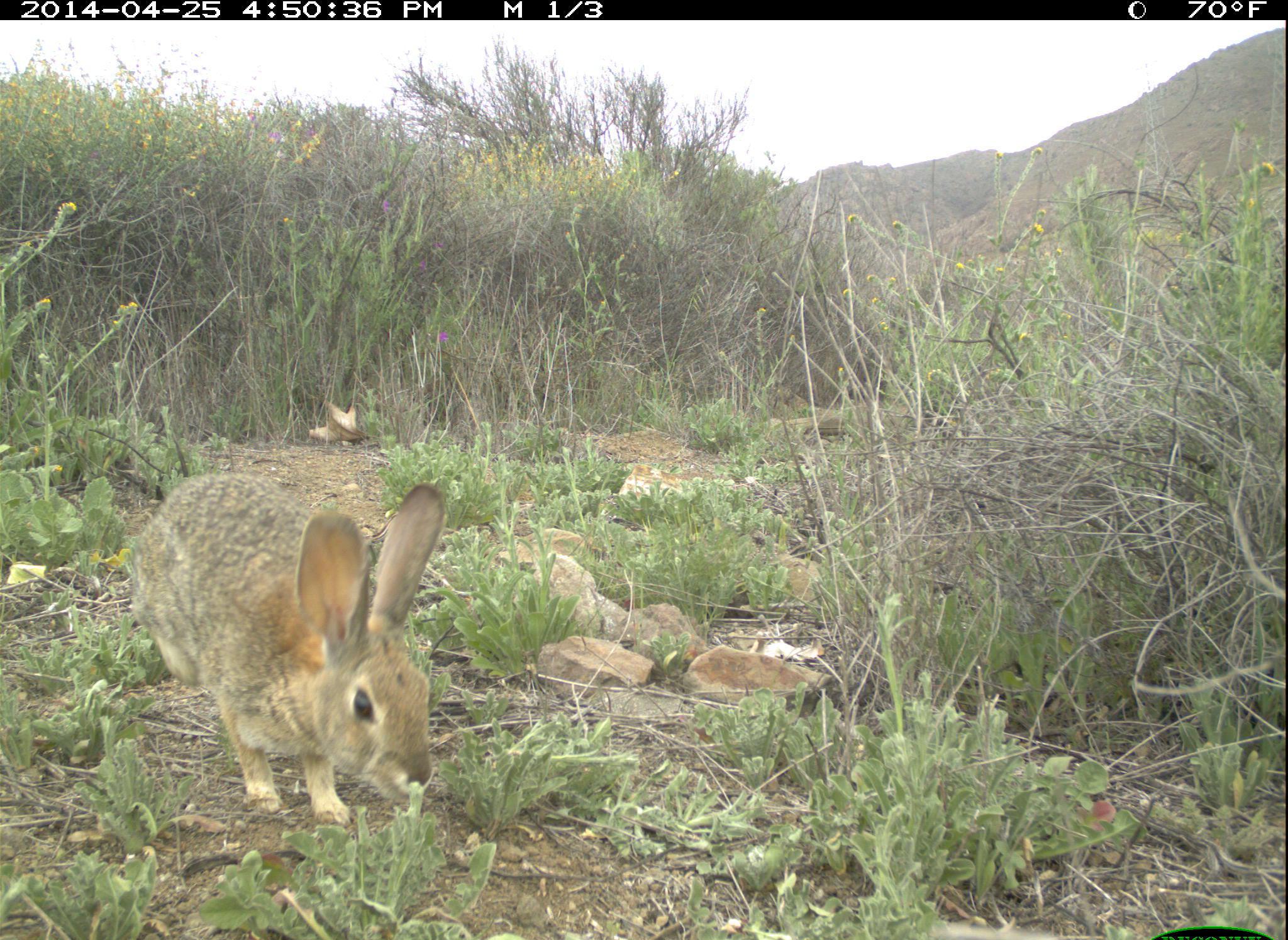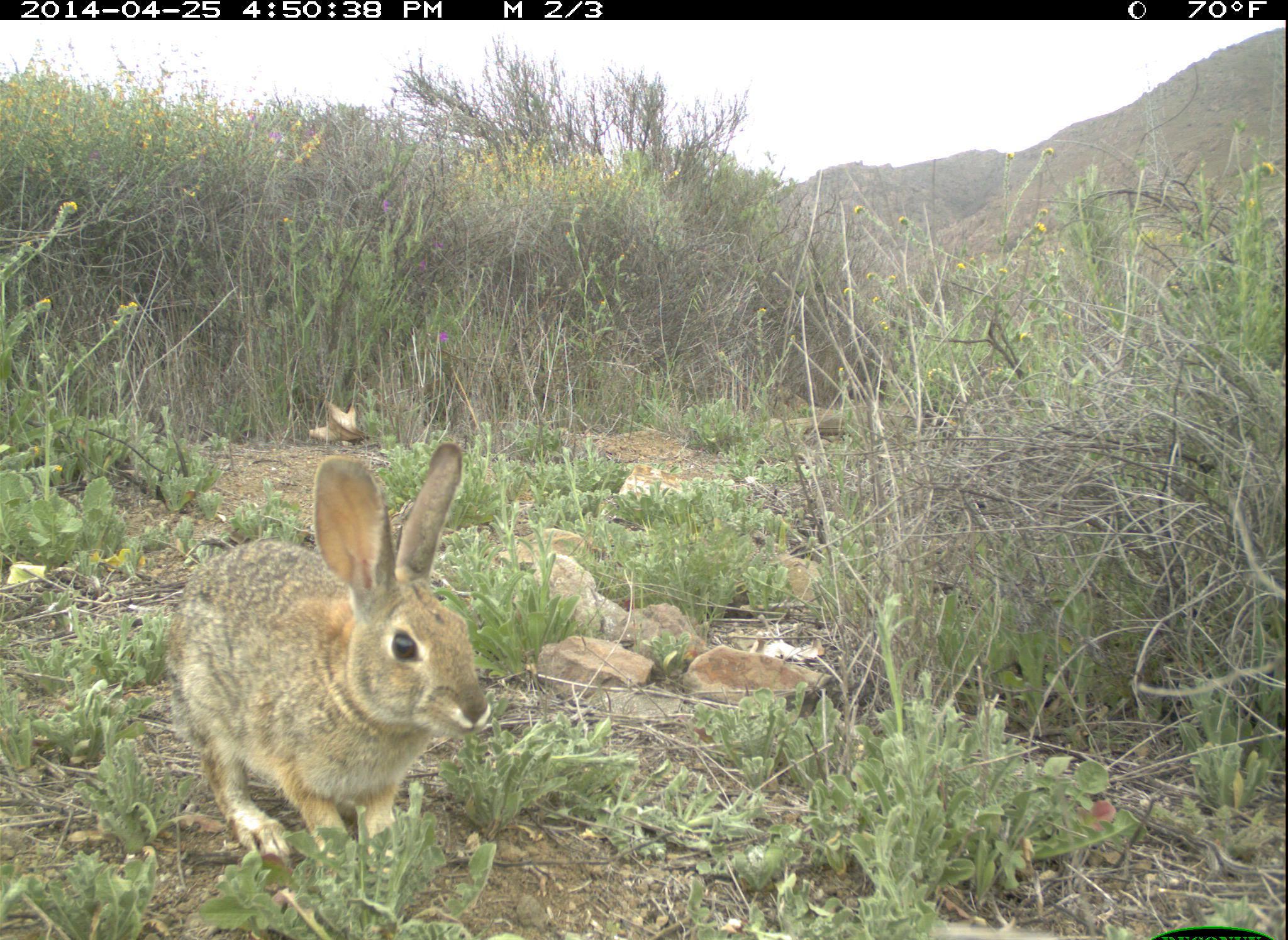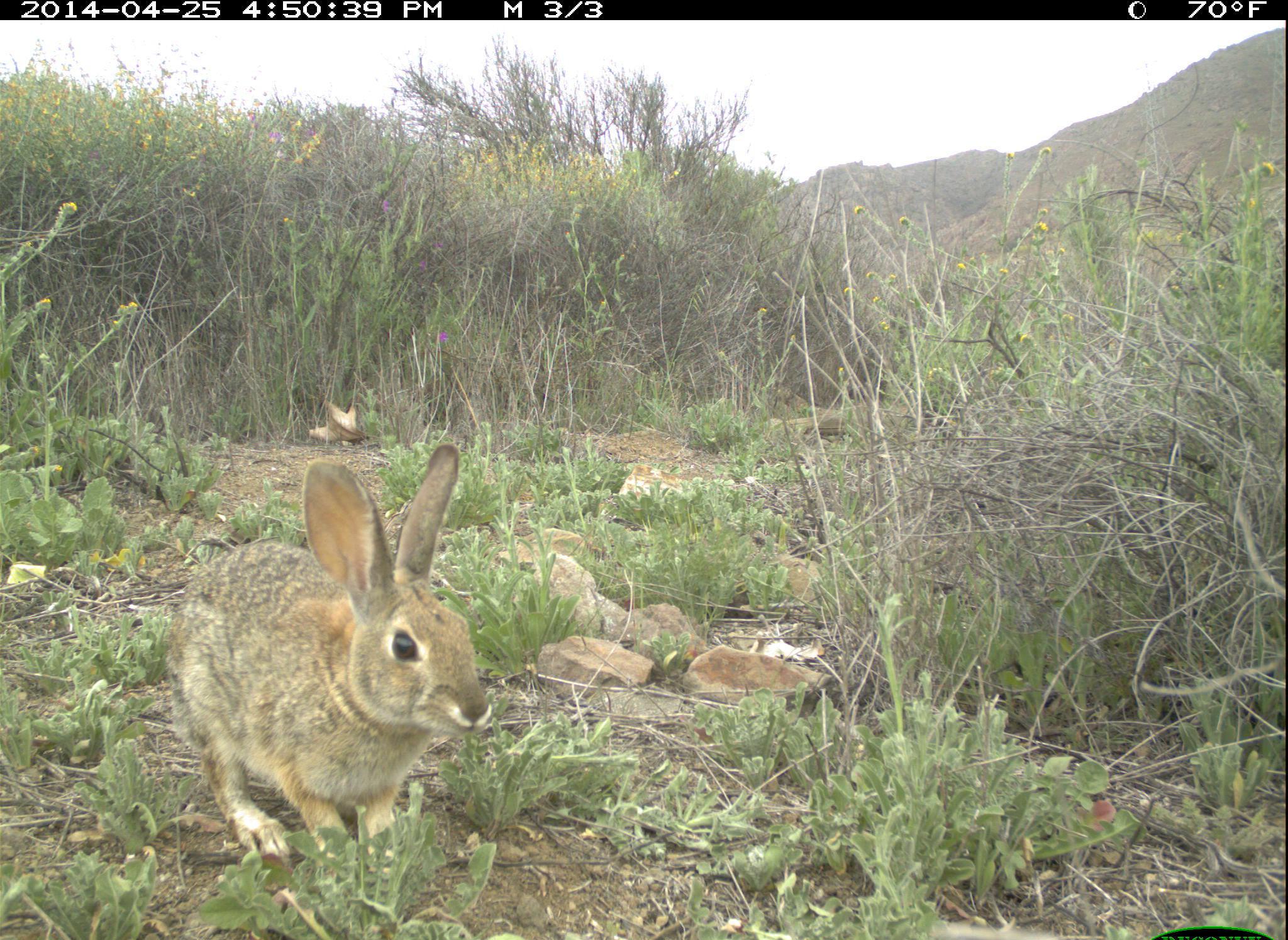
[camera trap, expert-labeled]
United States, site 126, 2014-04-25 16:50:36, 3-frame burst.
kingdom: Animalia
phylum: Chordata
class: Mammalia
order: Lagomorpha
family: Leporidae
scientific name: Leporidae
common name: rabbits and hares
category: rabbit